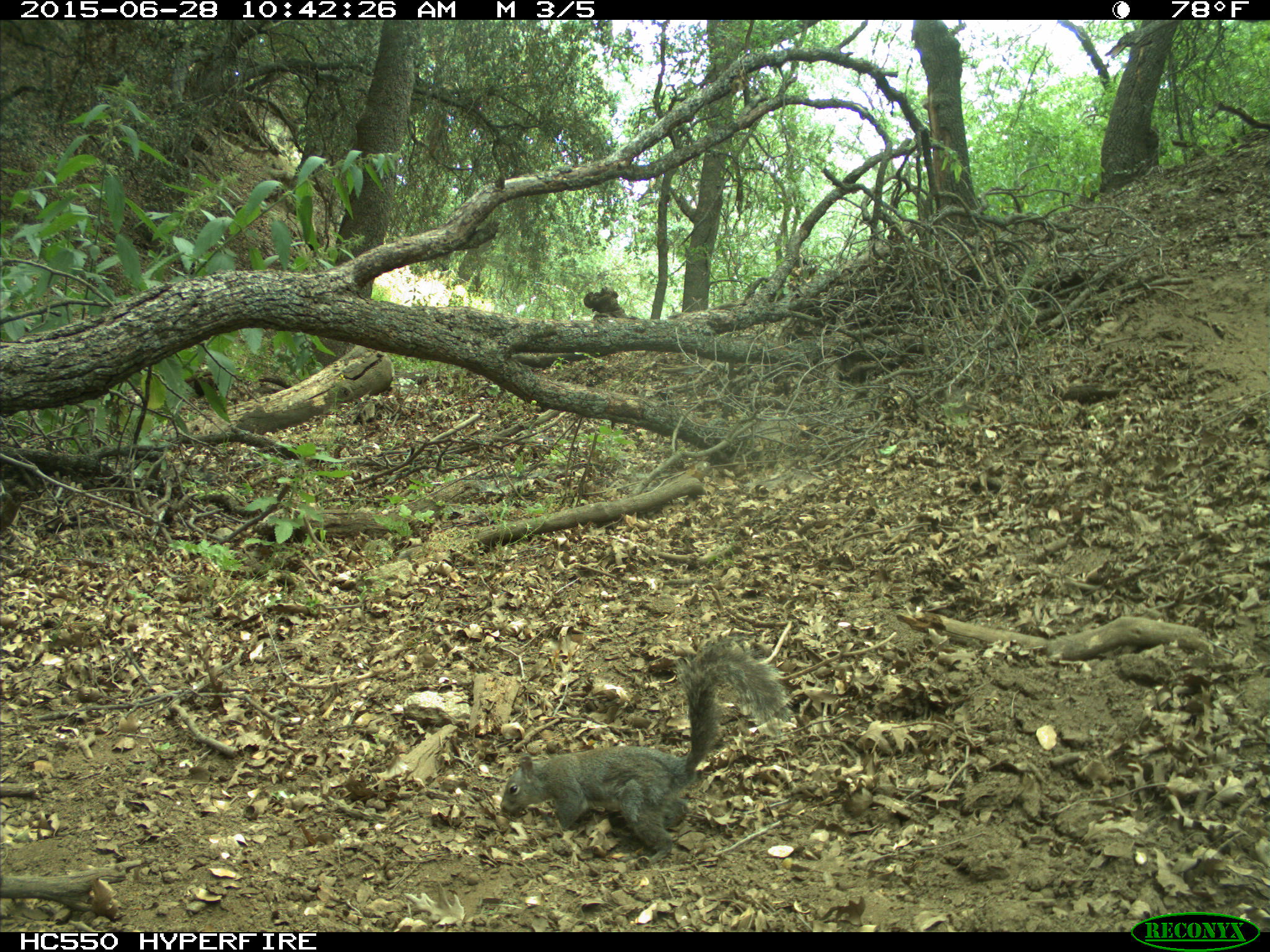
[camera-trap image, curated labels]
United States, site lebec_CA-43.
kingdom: Animalia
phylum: Chordata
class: Mammalia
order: Rodentia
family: Sciuridae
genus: Sciurus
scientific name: Sciurus carolinensis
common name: eastern gray squirrel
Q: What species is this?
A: Sciurus carolinensis (eastern gray squirrel).